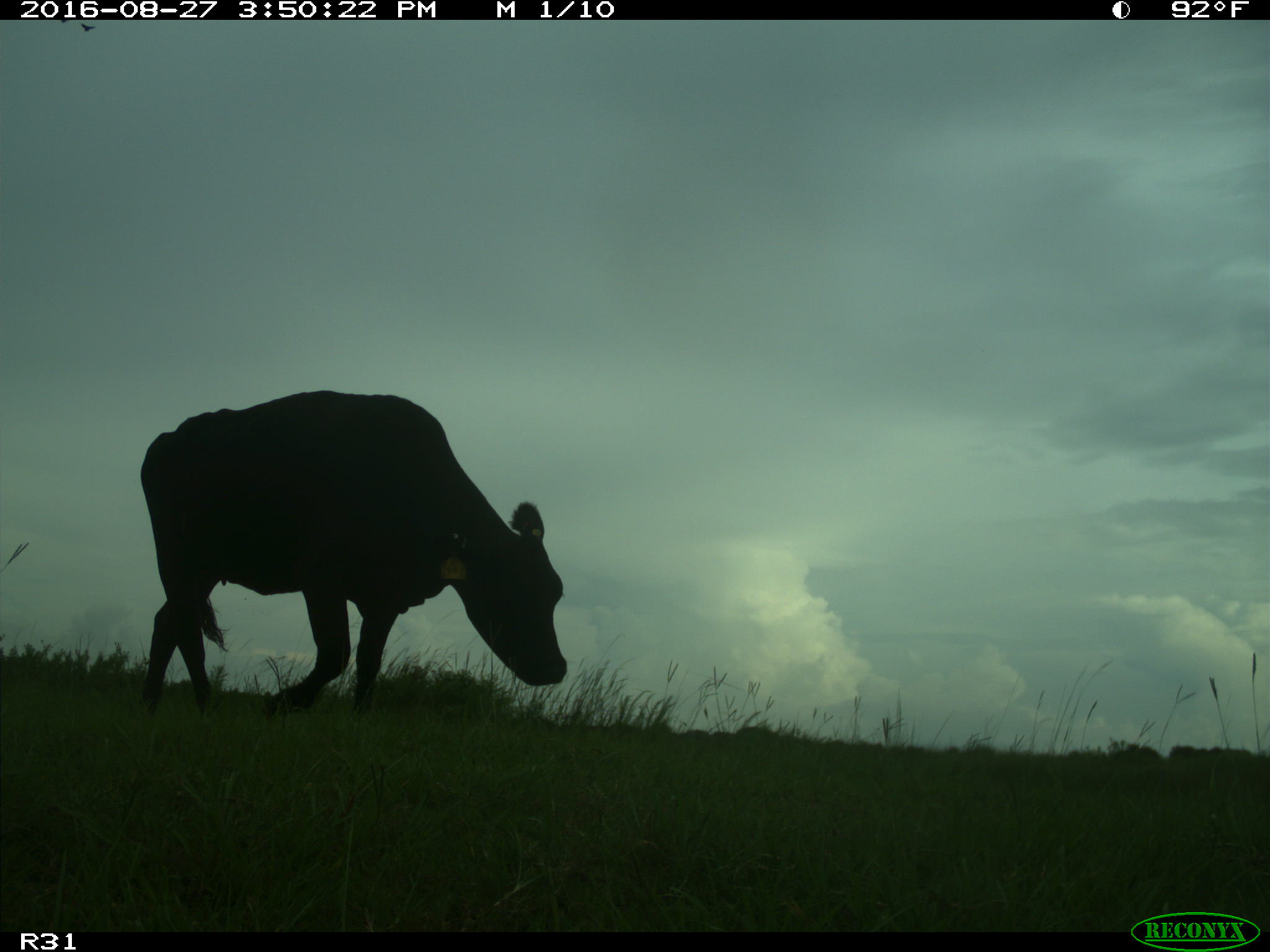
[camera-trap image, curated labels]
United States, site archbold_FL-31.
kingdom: Animalia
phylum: Chordata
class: Mammalia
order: Artiodactyla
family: Bovidae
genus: Bos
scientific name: Bos taurus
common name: domestic cow